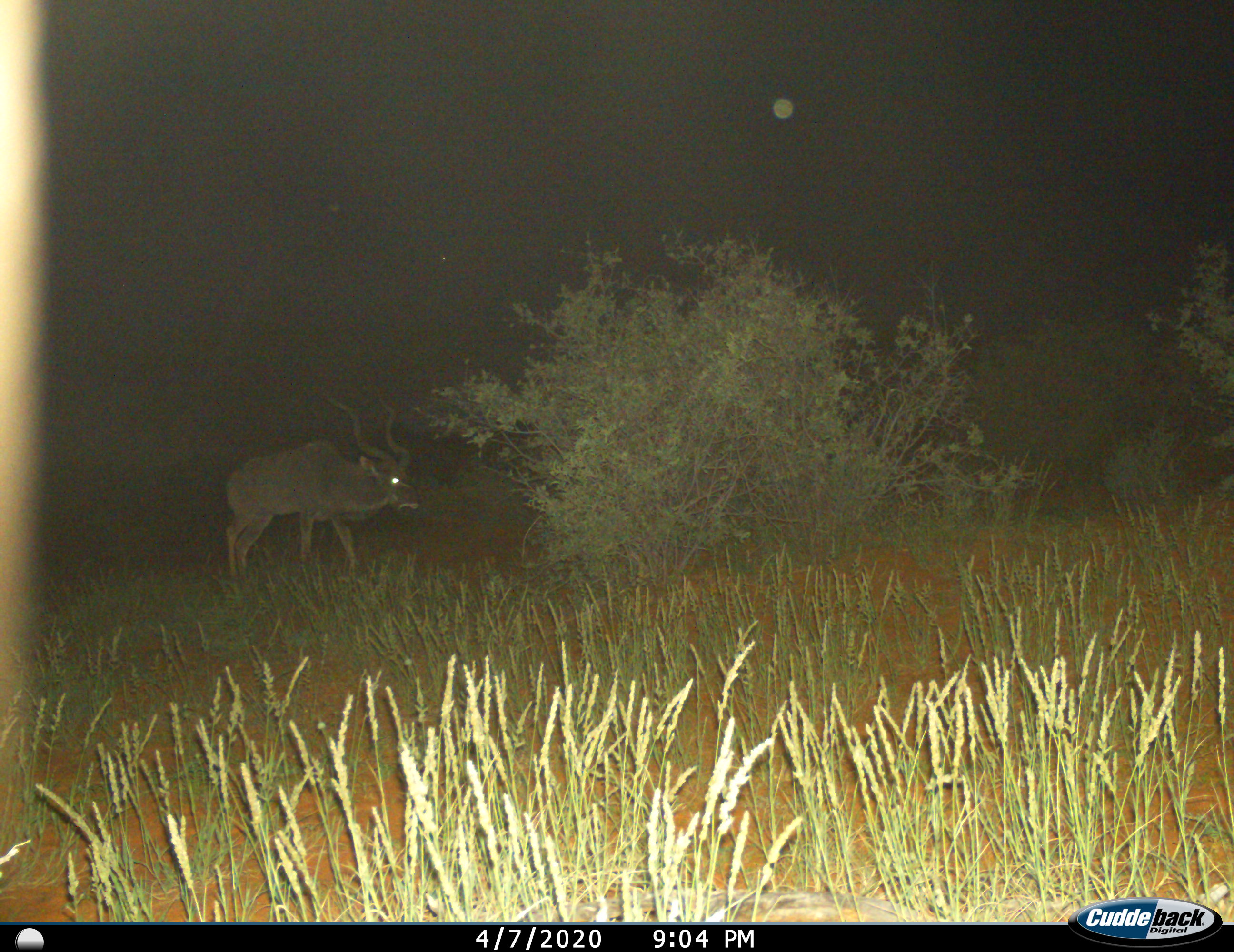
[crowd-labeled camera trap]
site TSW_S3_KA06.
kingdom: Animalia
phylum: Chordata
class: Mammalia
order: Artiodactyla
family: Bovidae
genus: Tragelaphus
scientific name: Tragelaphus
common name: kudu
Kudu (Tragelaphus), count 1. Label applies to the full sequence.